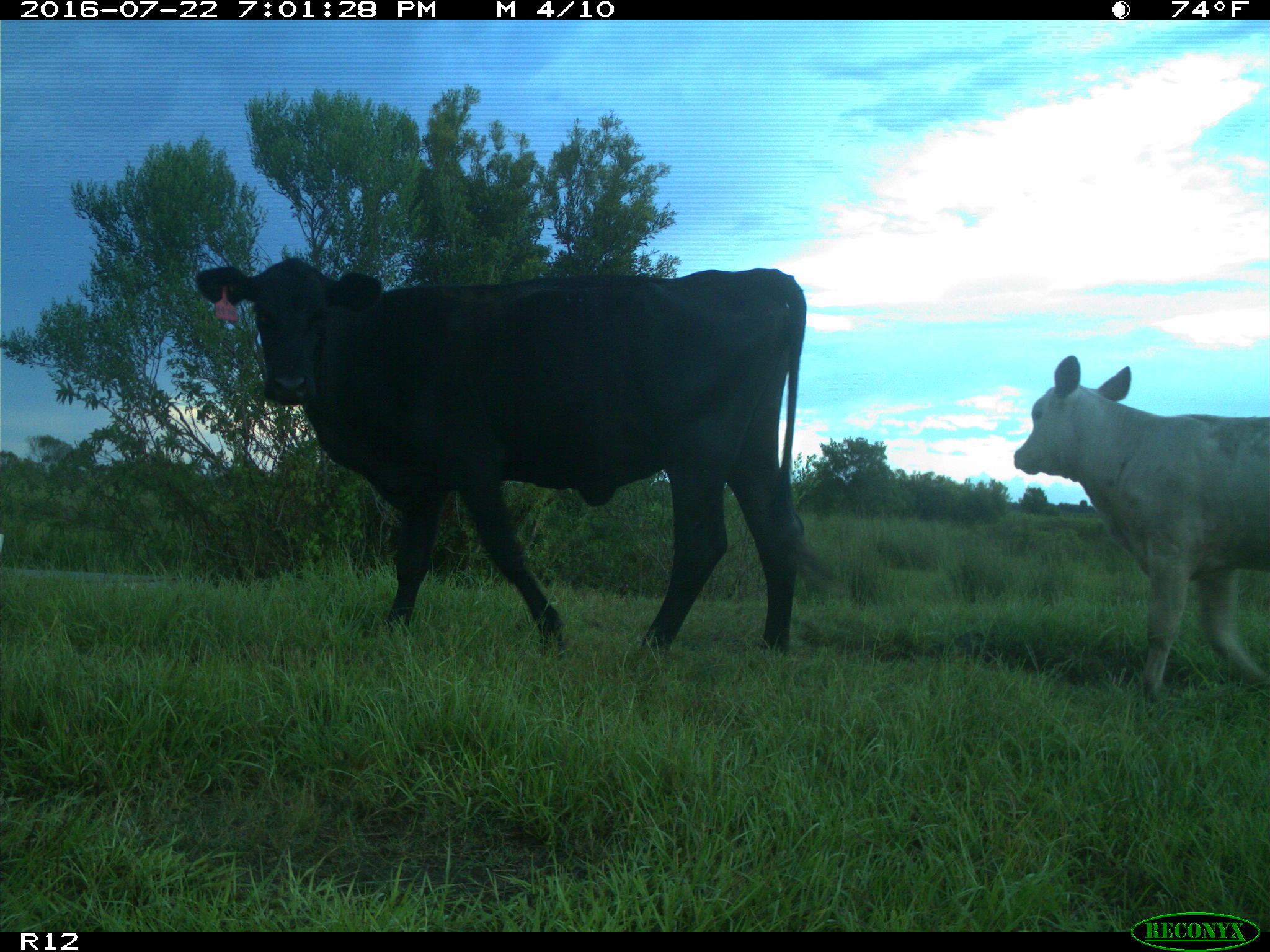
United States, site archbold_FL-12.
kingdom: Animalia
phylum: Chordata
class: Mammalia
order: Artiodactyla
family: Bovidae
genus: Bos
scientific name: Bos taurus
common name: domestic cow